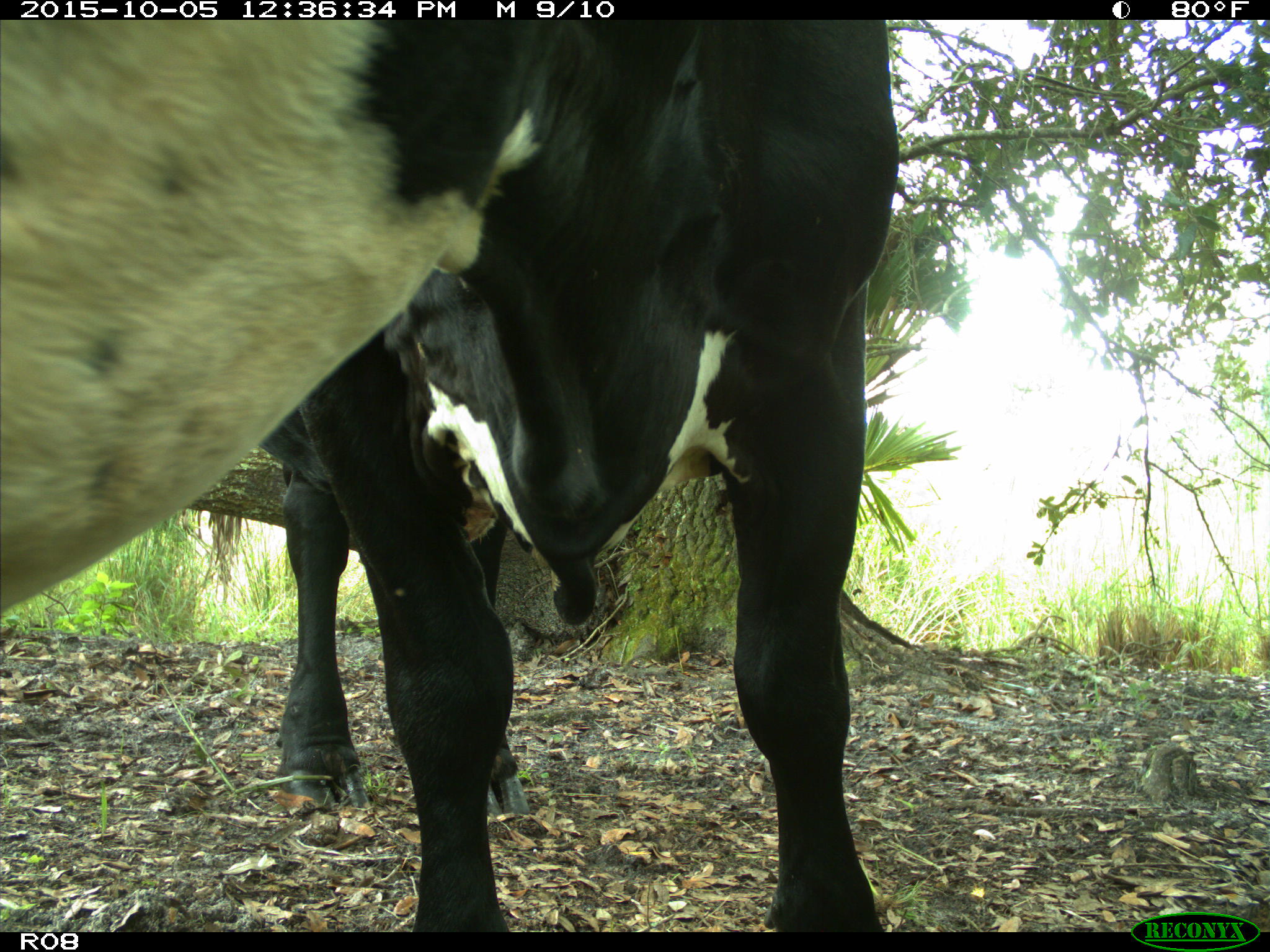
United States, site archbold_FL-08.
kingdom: Animalia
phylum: Chordata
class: Mammalia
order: Artiodactyla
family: Bovidae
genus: Bos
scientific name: Bos taurus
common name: domestic cow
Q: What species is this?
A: Bos taurus (domestic cow).